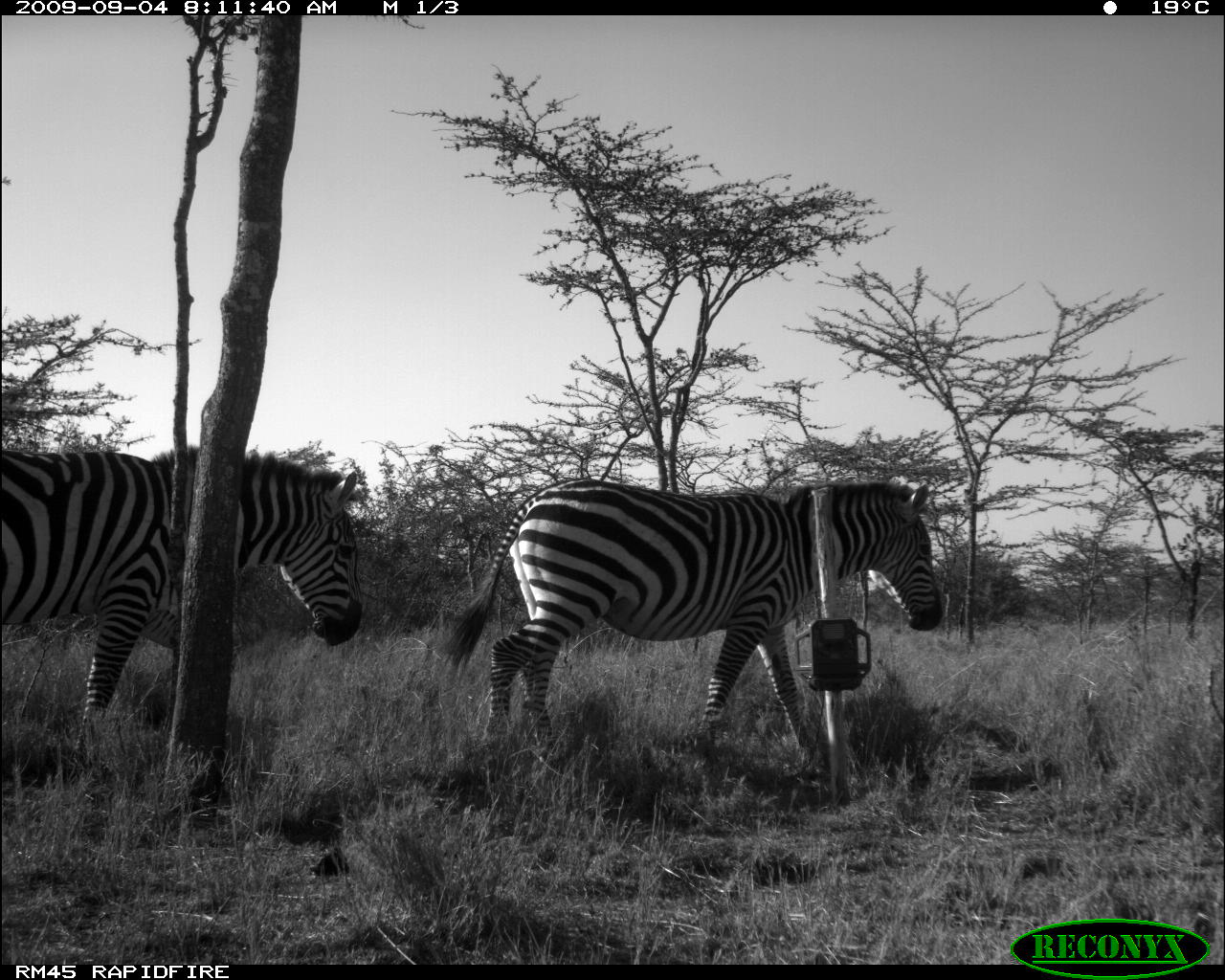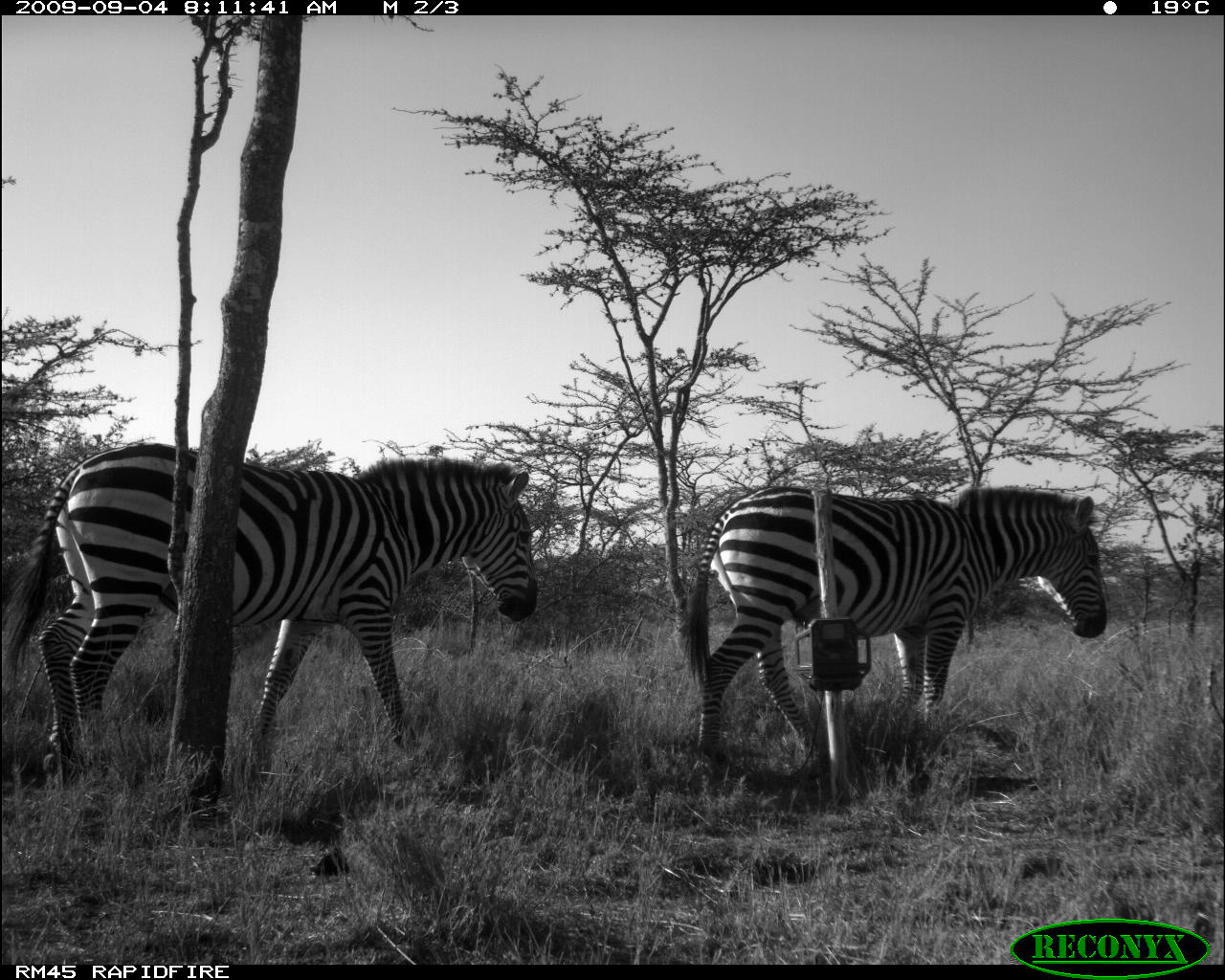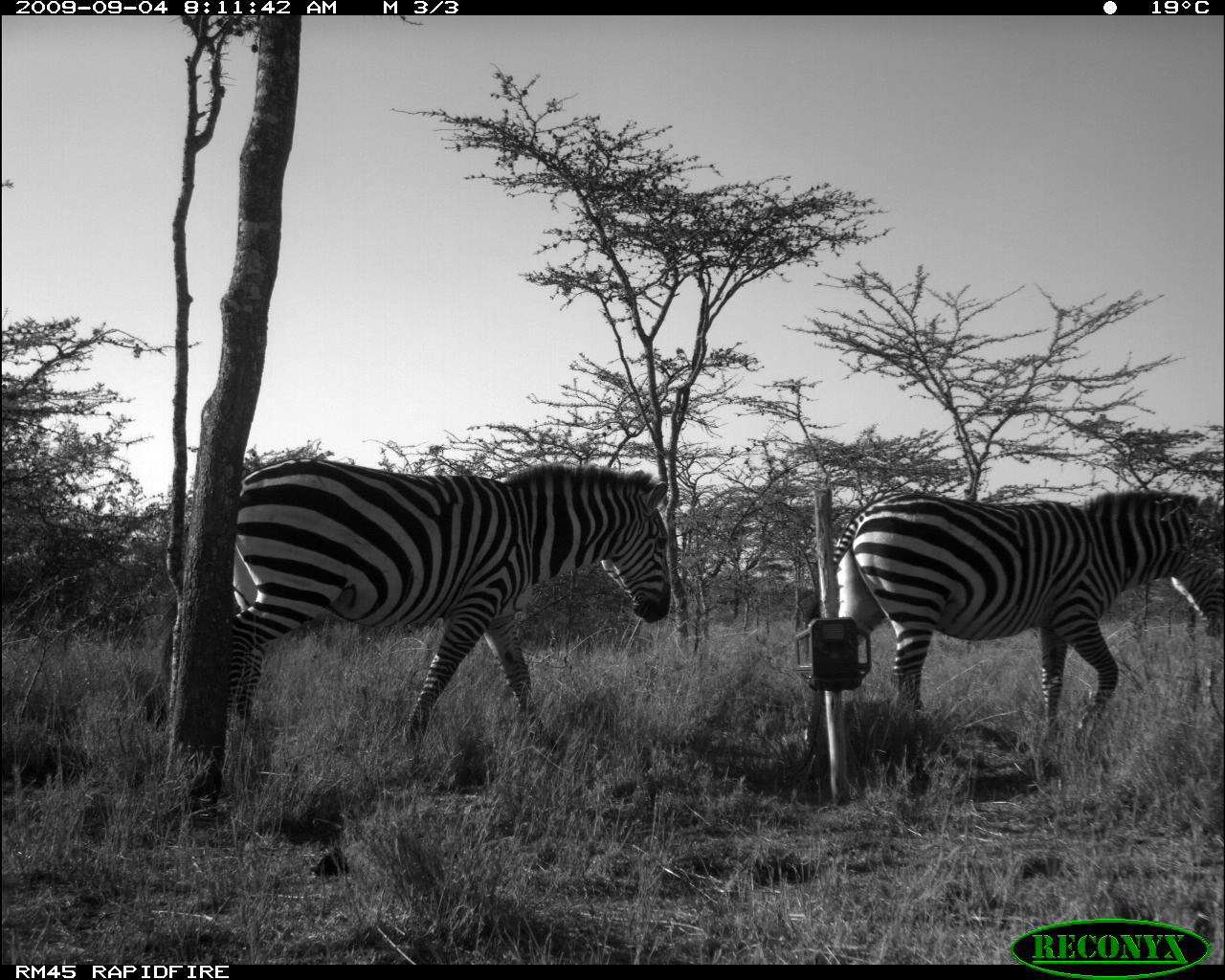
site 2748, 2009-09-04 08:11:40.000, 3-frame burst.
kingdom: Animalia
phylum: Chordata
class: Mammalia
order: Perissodactyla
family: Equidae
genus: Equus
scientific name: Equus quagga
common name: plains zebra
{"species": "Equus quagga (plains zebra)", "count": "2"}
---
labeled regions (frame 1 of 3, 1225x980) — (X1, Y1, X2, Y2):
equus quagga: (429, 471, 944, 769); (0, 441, 365, 776)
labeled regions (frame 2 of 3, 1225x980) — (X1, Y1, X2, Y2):
equus quagga: (0, 439, 540, 787); (674, 480, 1108, 776)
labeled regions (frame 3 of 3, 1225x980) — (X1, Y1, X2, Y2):
equus quagga: (151, 460, 673, 761); (796, 488, 1225, 750)